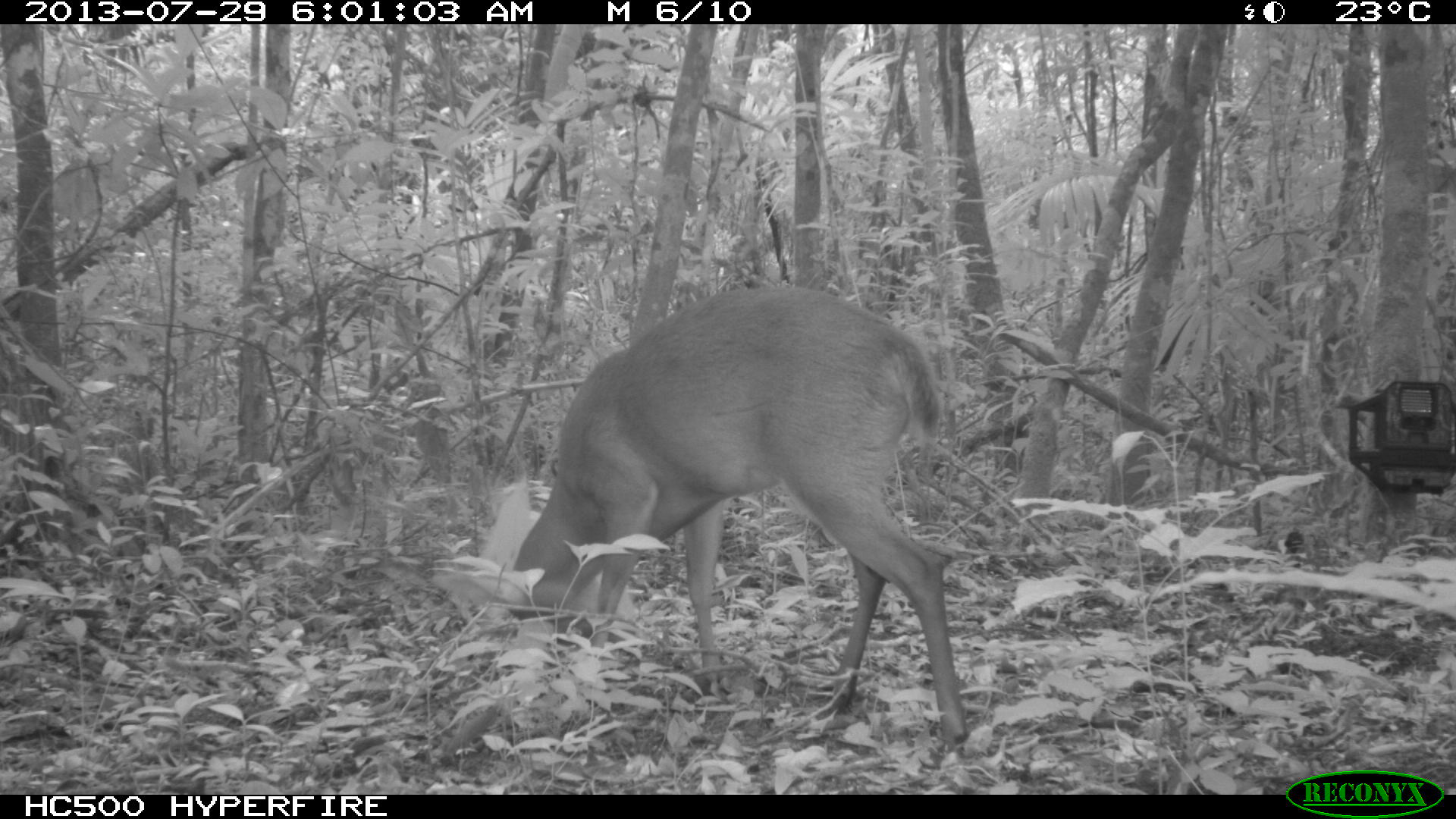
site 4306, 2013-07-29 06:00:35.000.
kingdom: Animalia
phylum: Chordata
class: Mammalia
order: Artiodactyla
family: Cervidae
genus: Mazama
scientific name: Mazama temama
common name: central american red brocket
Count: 1.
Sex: male.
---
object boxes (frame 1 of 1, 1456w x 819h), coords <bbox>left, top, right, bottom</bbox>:
mazama temama: <bbox>500, 282, 968, 753</bbox>